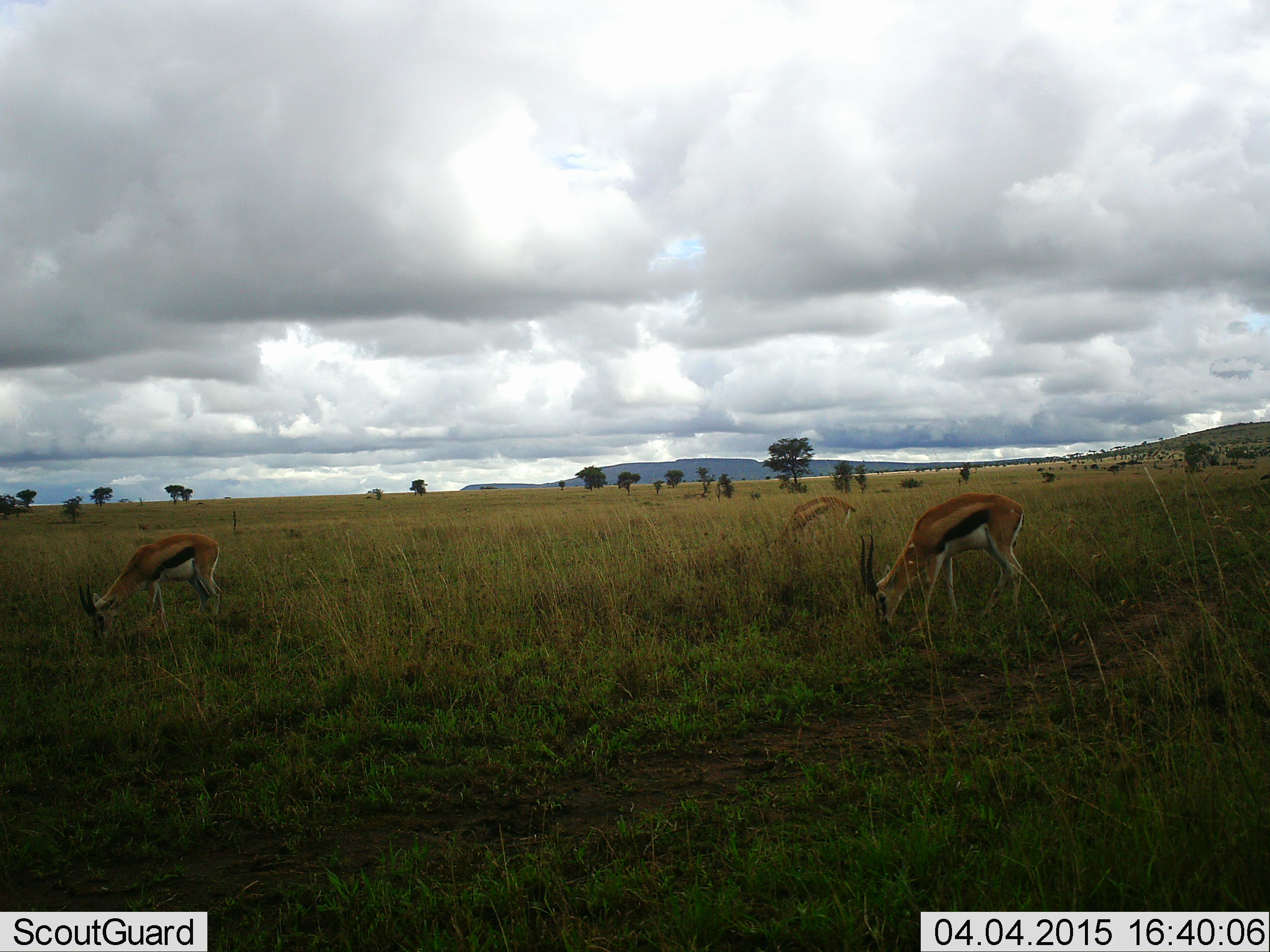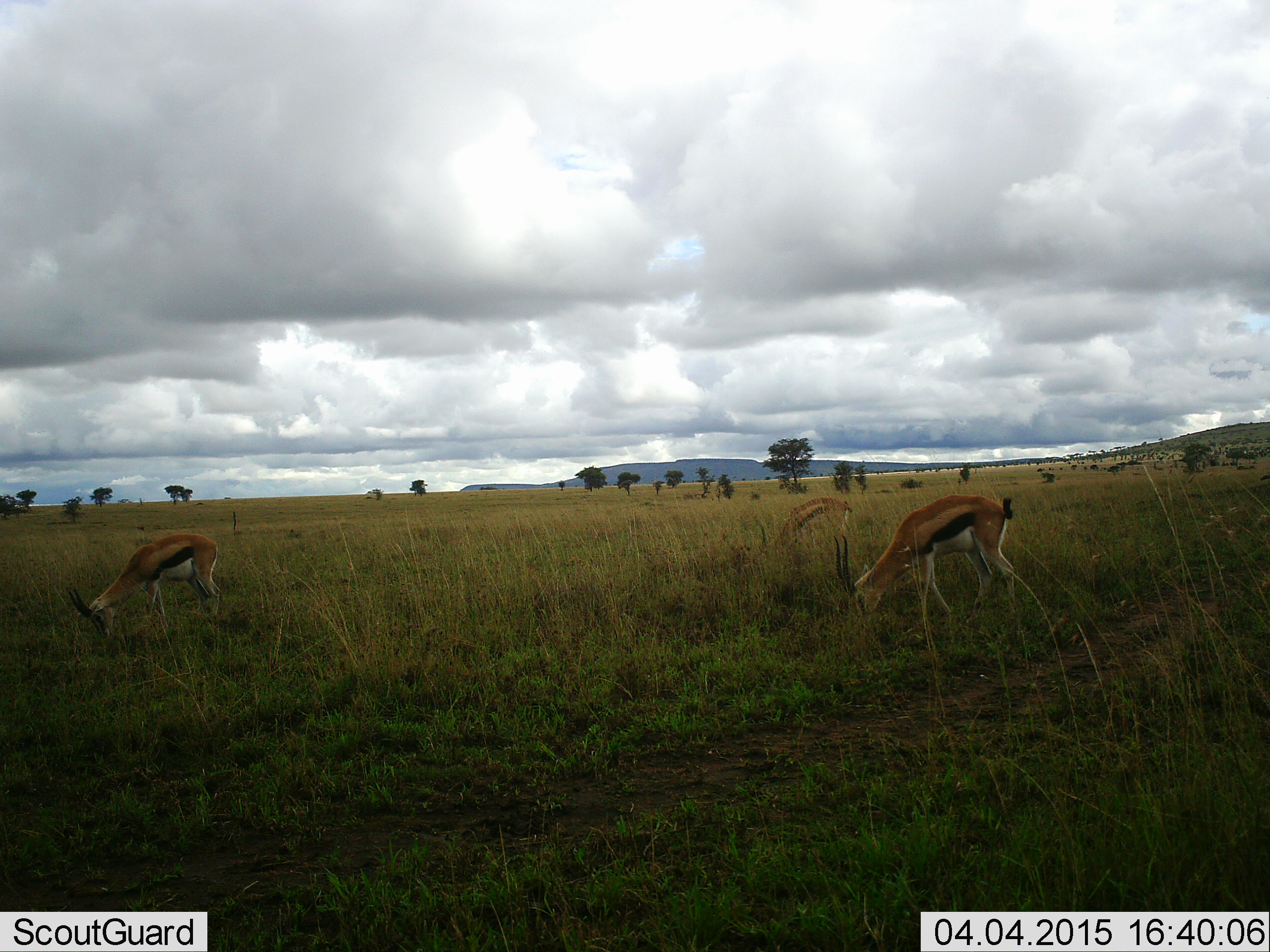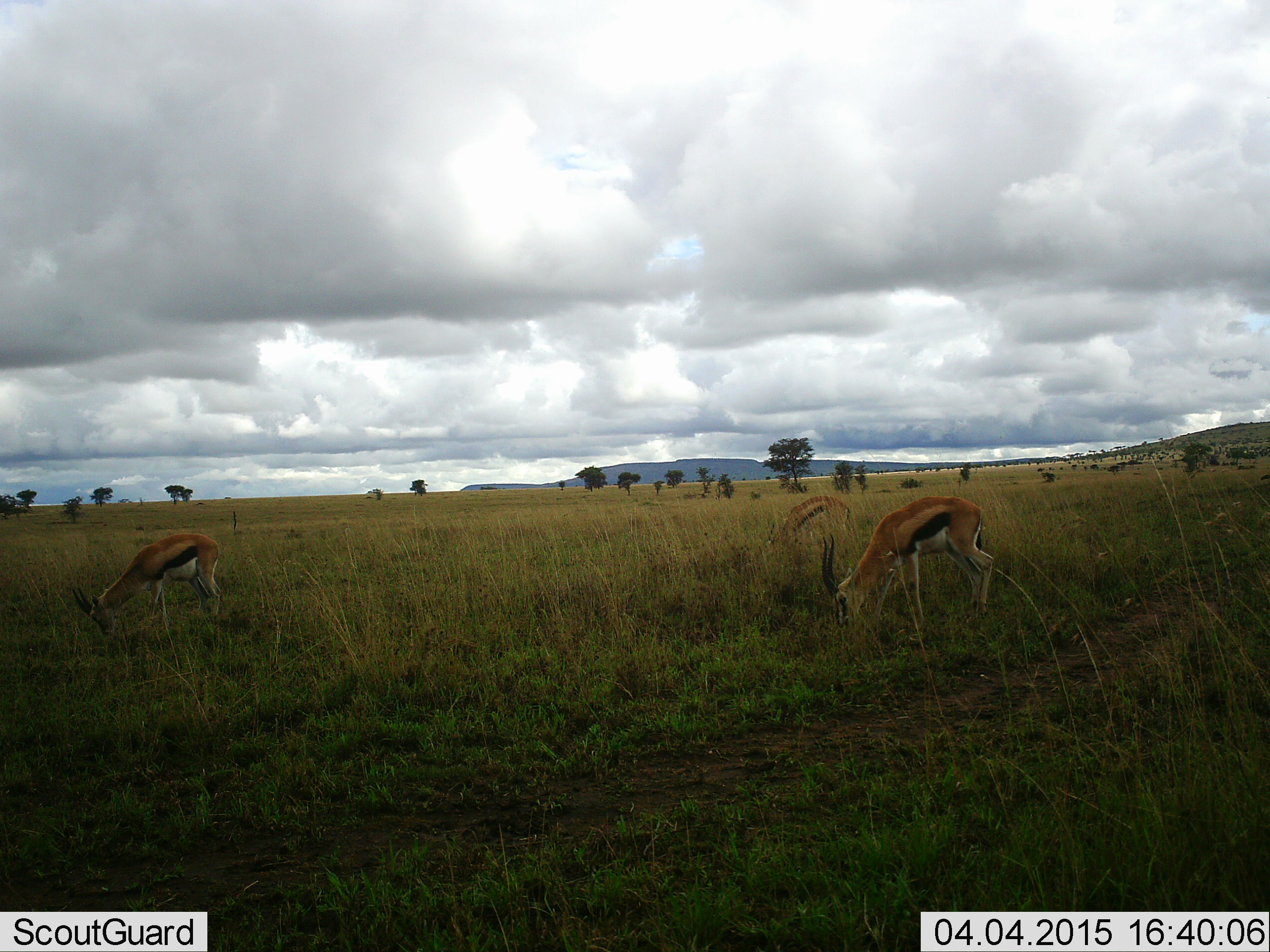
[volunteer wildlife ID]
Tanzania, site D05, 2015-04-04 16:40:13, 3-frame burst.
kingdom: Animalia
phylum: Chordata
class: Mammalia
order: Artiodactyla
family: Bovidae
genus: Eudorcas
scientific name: Eudorcas thomsonii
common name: thomson's gazelle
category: gazellethomsons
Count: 3.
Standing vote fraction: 0%.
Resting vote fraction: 0%.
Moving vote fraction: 0%.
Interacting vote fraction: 0%.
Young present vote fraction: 0%.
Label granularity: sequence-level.